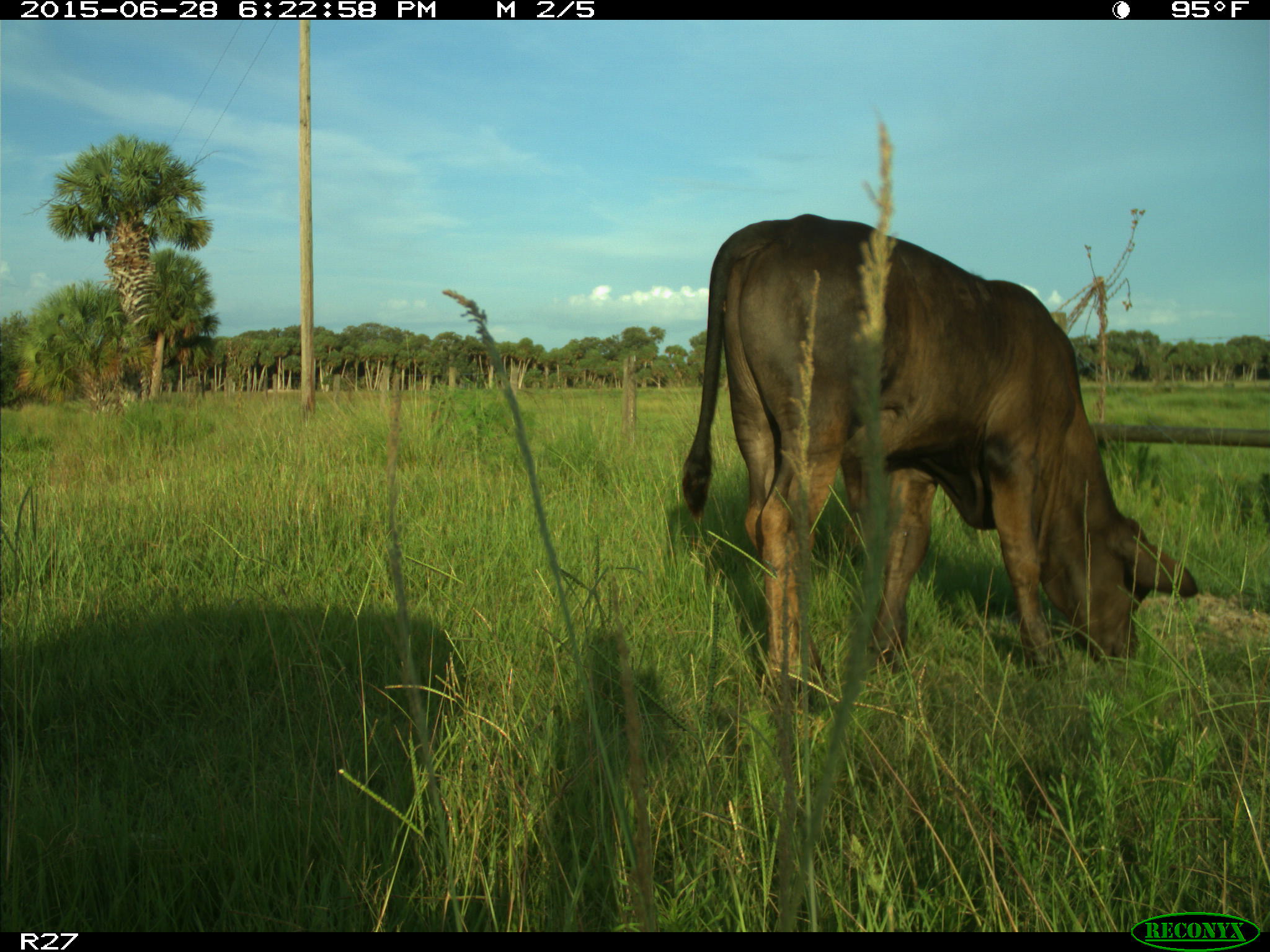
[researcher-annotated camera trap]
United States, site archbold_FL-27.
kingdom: Animalia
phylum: Chordata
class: Mammalia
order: Artiodactyla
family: Bovidae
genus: Bos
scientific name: Bos taurus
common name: domestic cow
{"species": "Bos taurus (domestic cow)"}